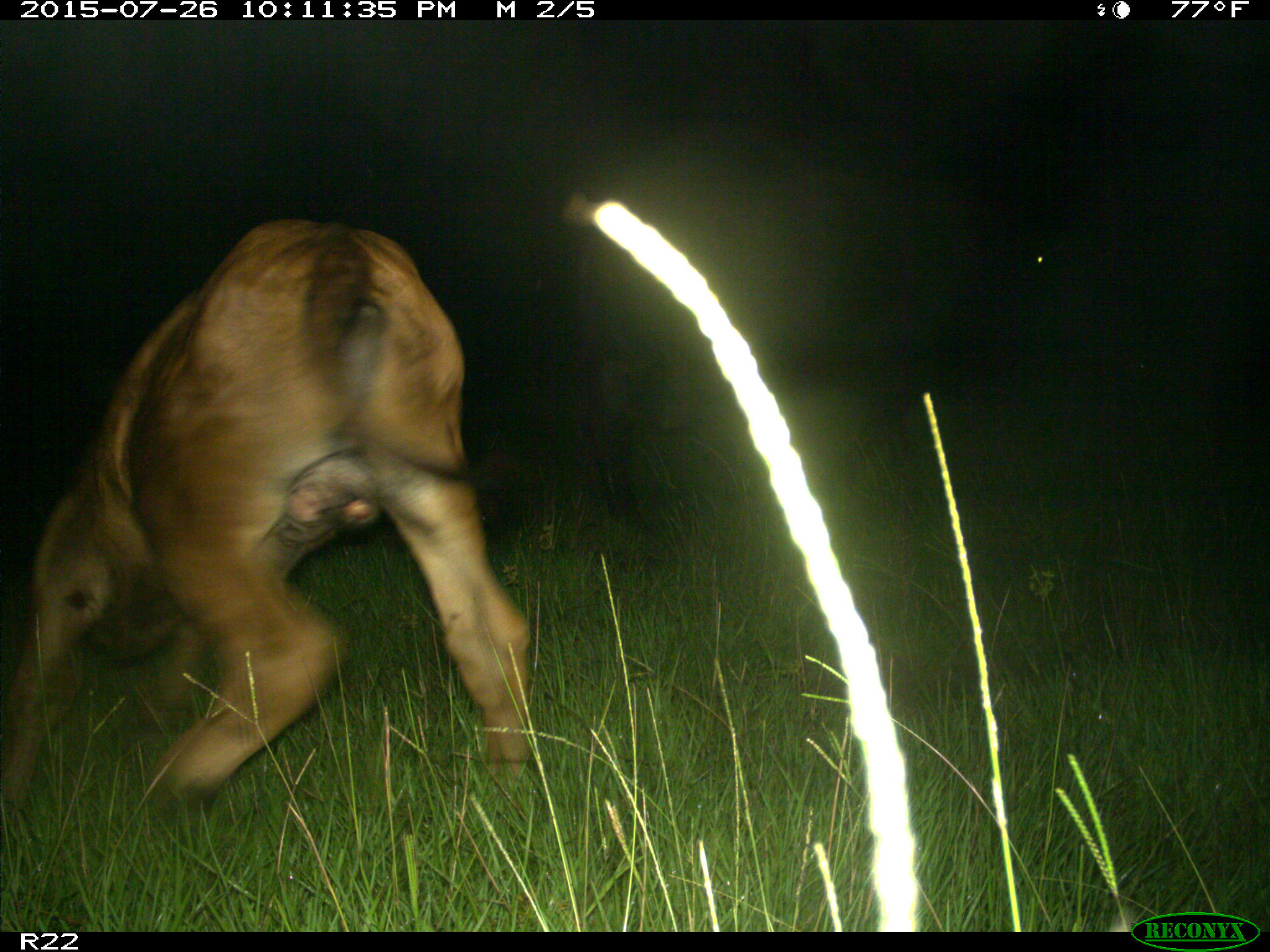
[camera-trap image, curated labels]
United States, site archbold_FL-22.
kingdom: Animalia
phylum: Chordata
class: Mammalia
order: Artiodactyla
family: Bovidae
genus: Bos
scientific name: Bos taurus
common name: domestic cow